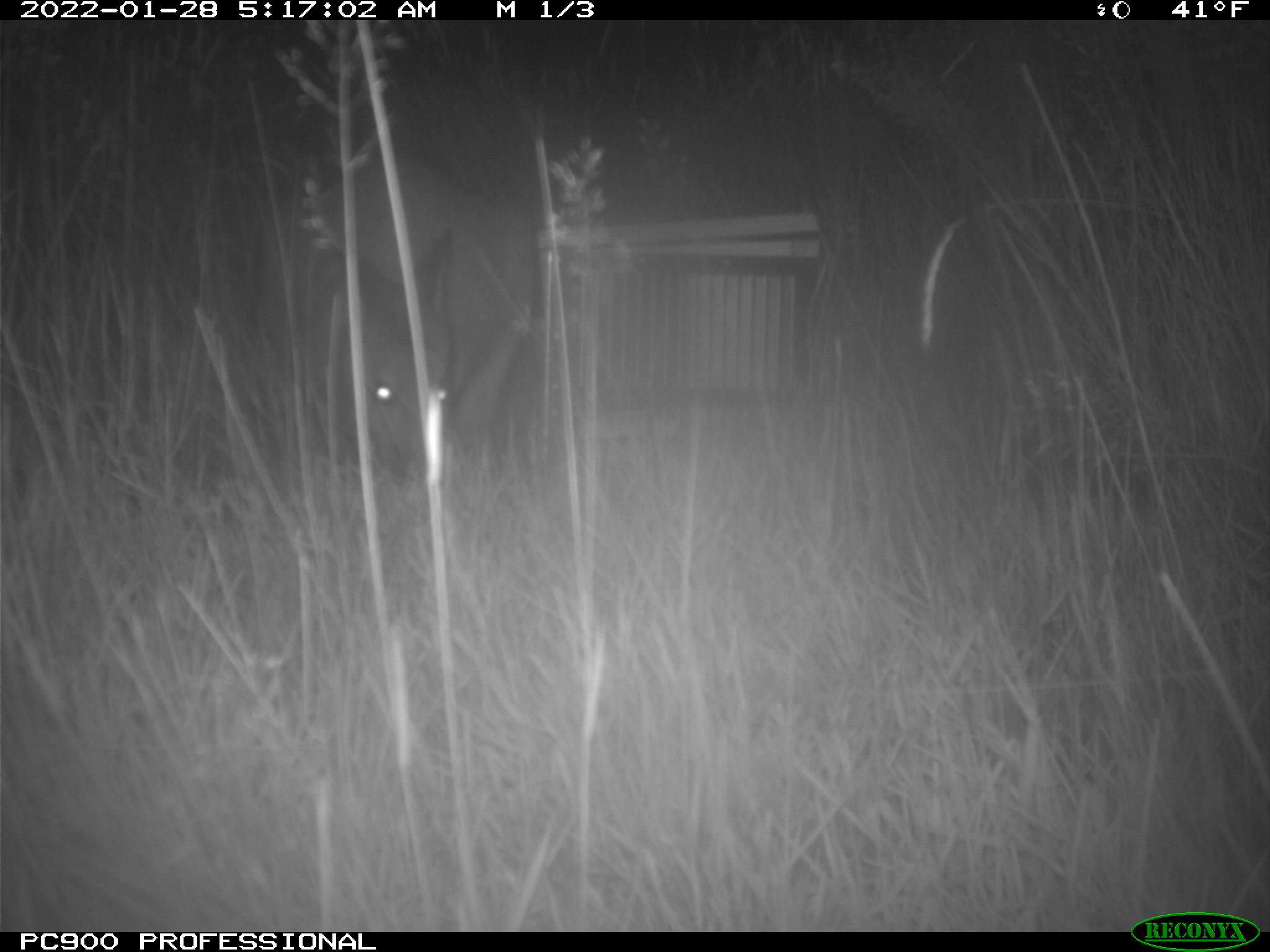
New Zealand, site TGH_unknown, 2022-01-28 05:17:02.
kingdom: Animalia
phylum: Chordata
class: Mammalia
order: Diprotodontia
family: Macropodidae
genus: Notamacropus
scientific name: Notamacropus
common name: wallaby